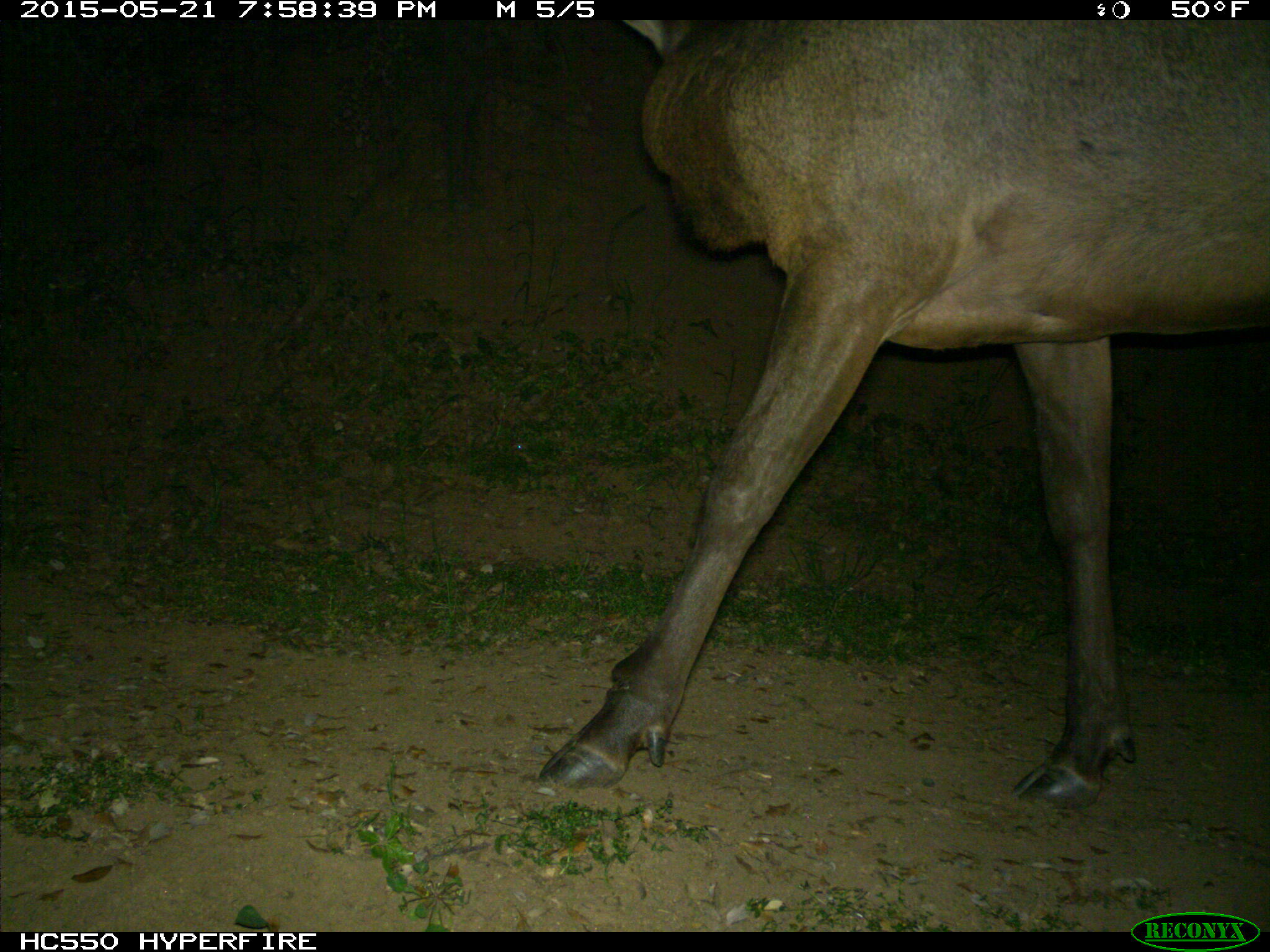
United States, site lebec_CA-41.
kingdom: Animalia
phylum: Chordata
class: Mammalia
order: Artiodactyla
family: Cervidae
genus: Cervus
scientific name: Cervus canadensis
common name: elk